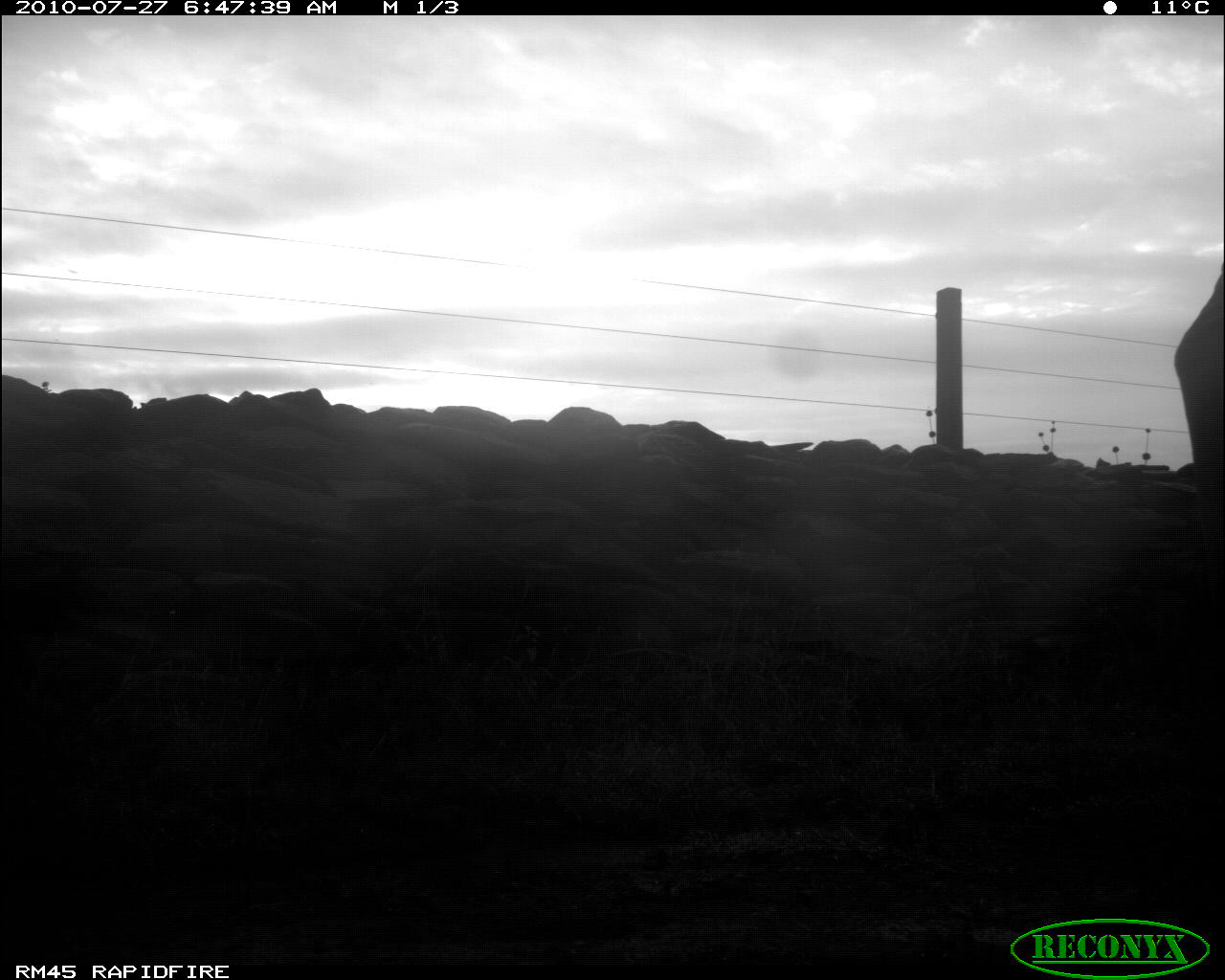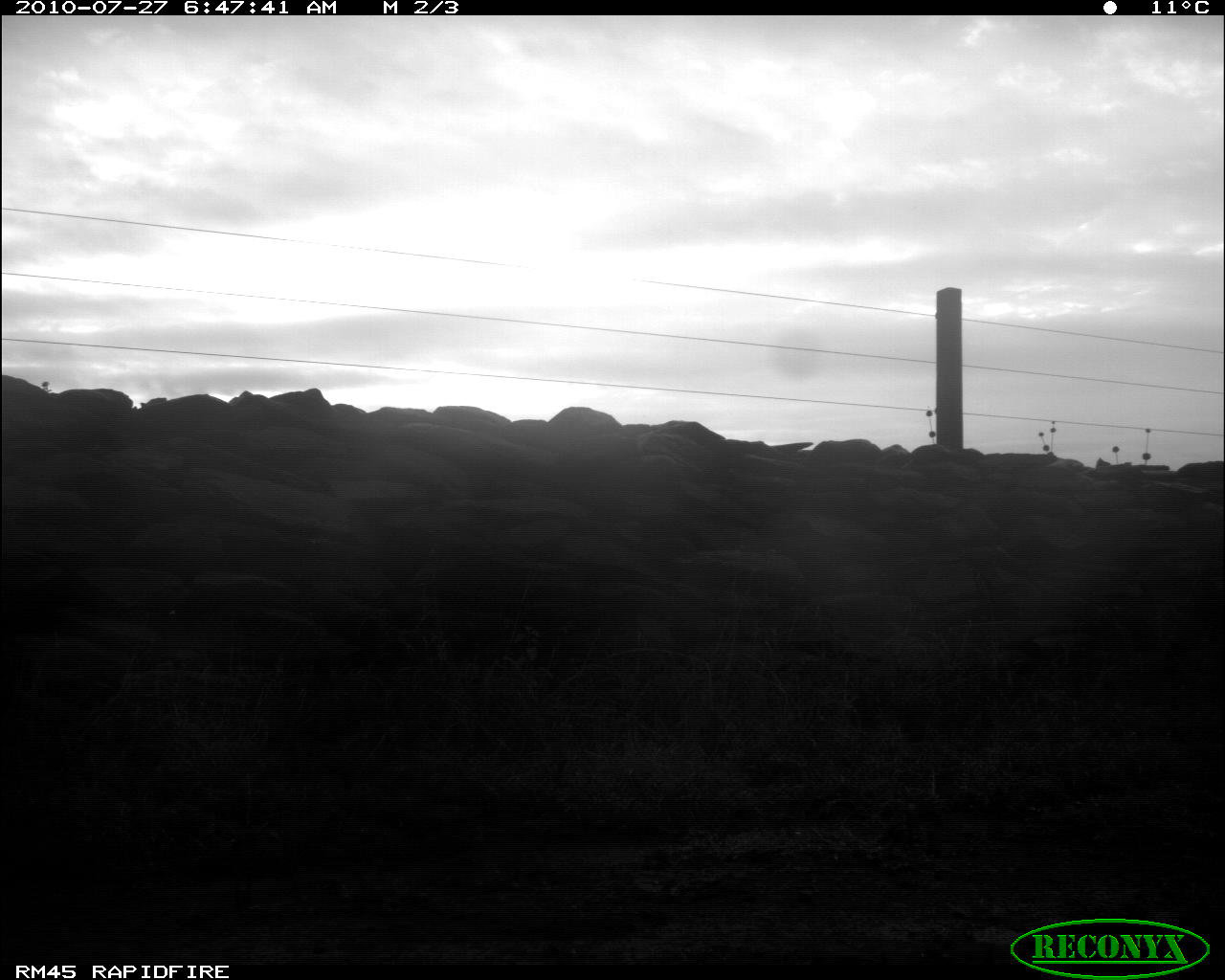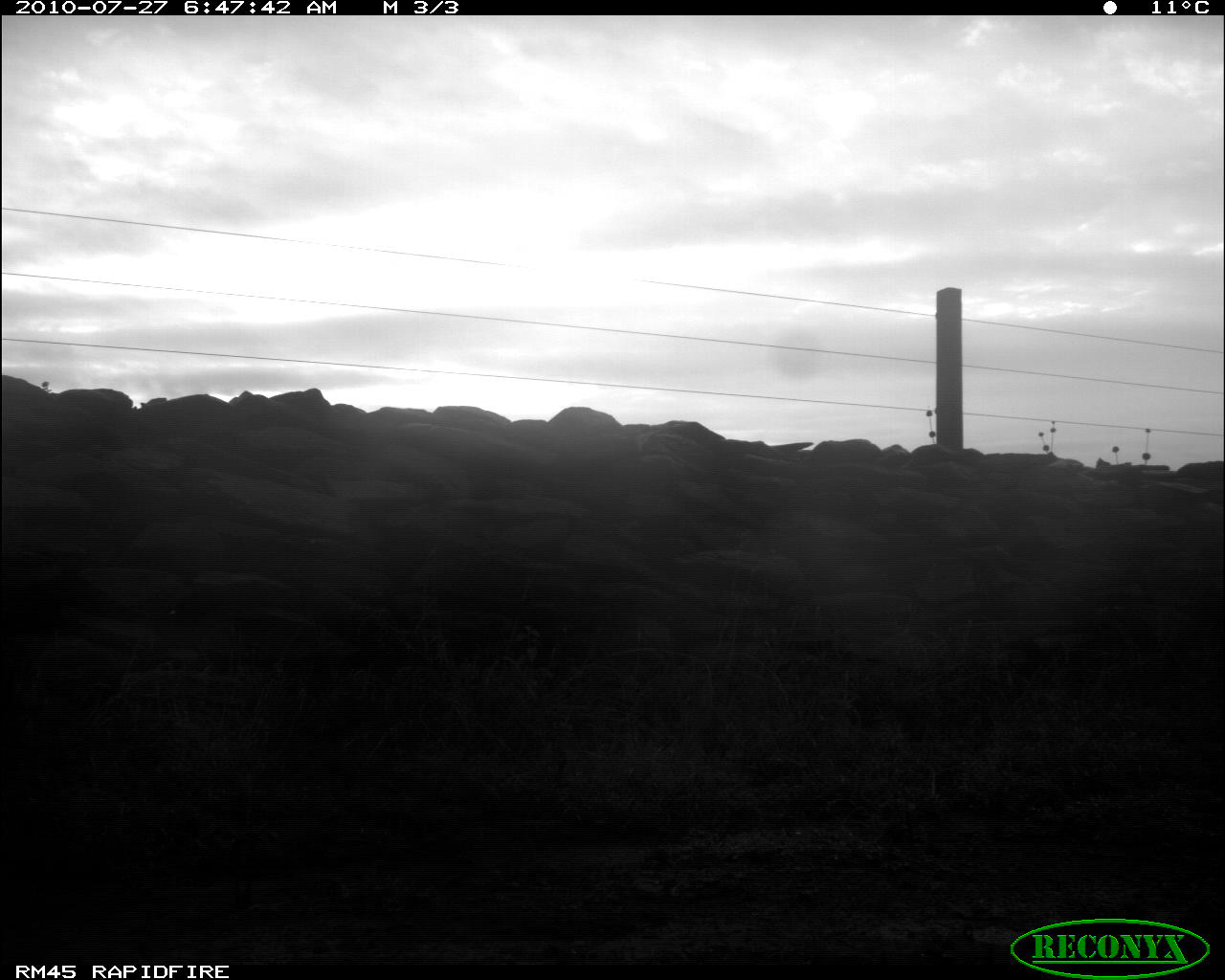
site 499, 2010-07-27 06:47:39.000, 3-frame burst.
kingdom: Animalia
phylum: Chordata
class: Mammalia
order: Artiodactyla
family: Bovidae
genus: Tragelaphus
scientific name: Tragelaphus oryx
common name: eland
Tragelaphus oryx (eland), count 1.